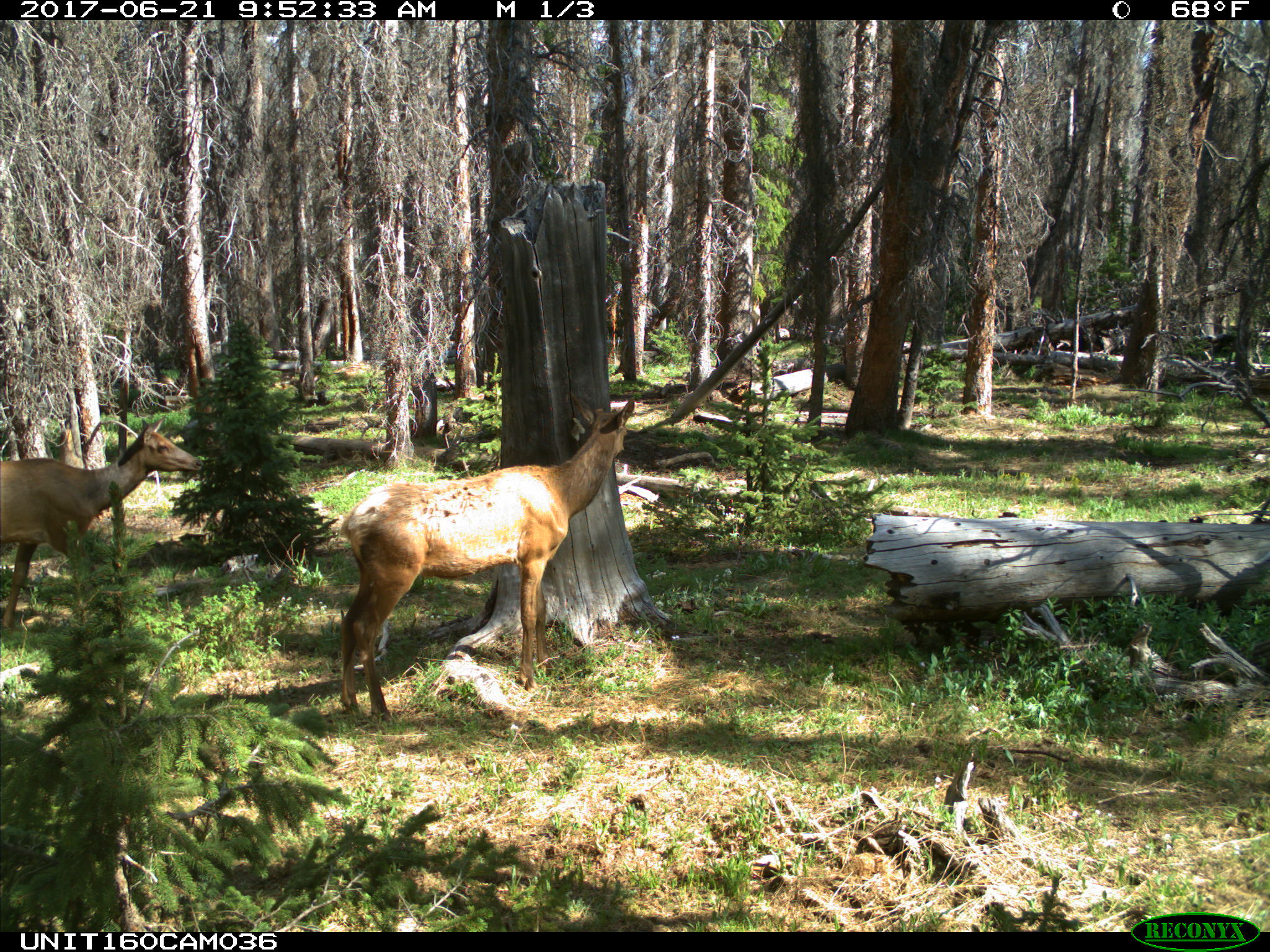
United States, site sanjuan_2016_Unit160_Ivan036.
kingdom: Animalia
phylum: Chordata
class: Mammalia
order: Artiodactyla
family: Cervidae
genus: Cervus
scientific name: Cervus elaphus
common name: red deer